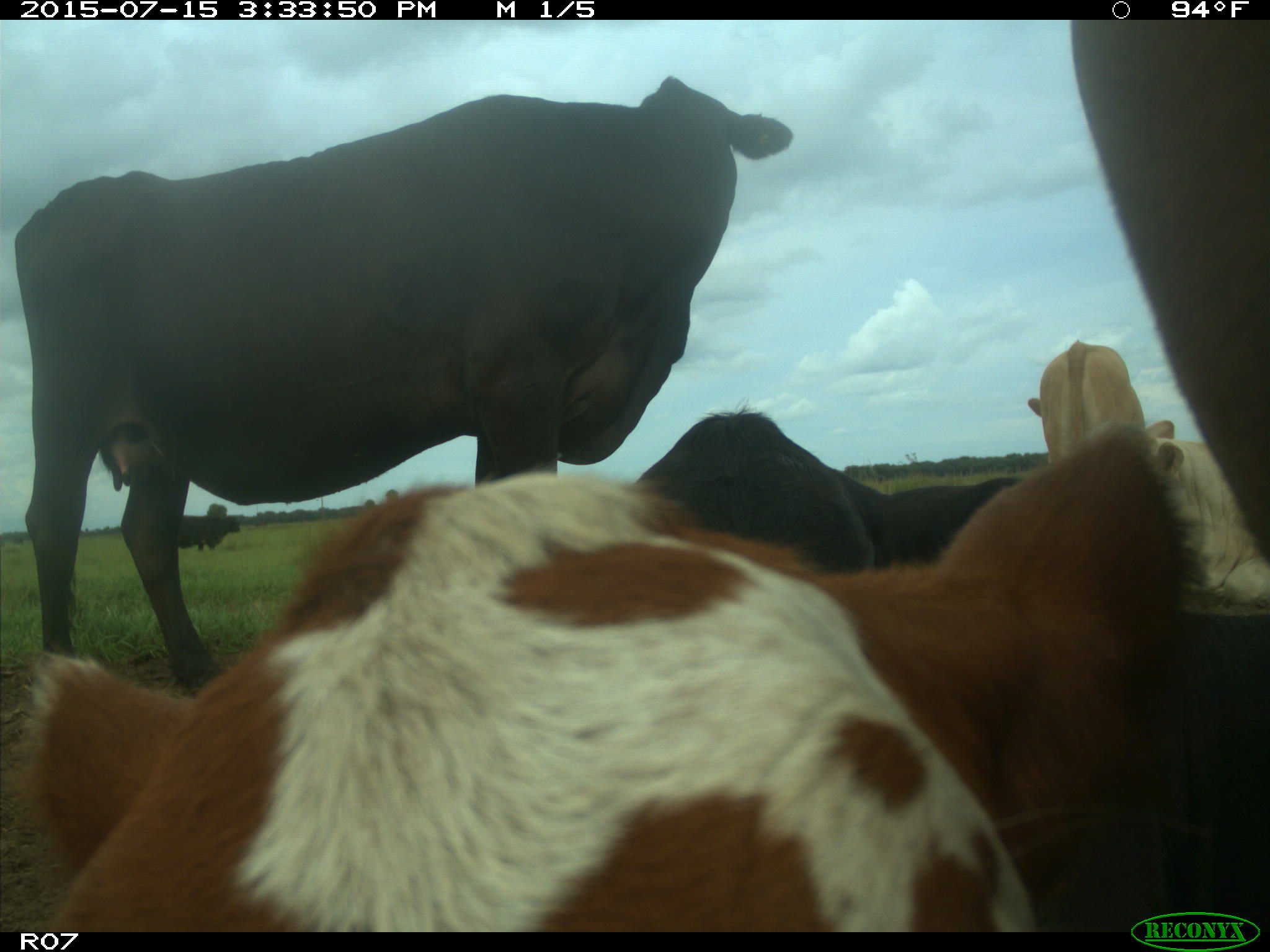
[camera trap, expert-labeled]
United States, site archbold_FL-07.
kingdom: Animalia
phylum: Chordata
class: Mammalia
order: Artiodactyla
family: Bovidae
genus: Bos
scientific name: Bos taurus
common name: domestic cow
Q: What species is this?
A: Bos taurus (domestic cow).